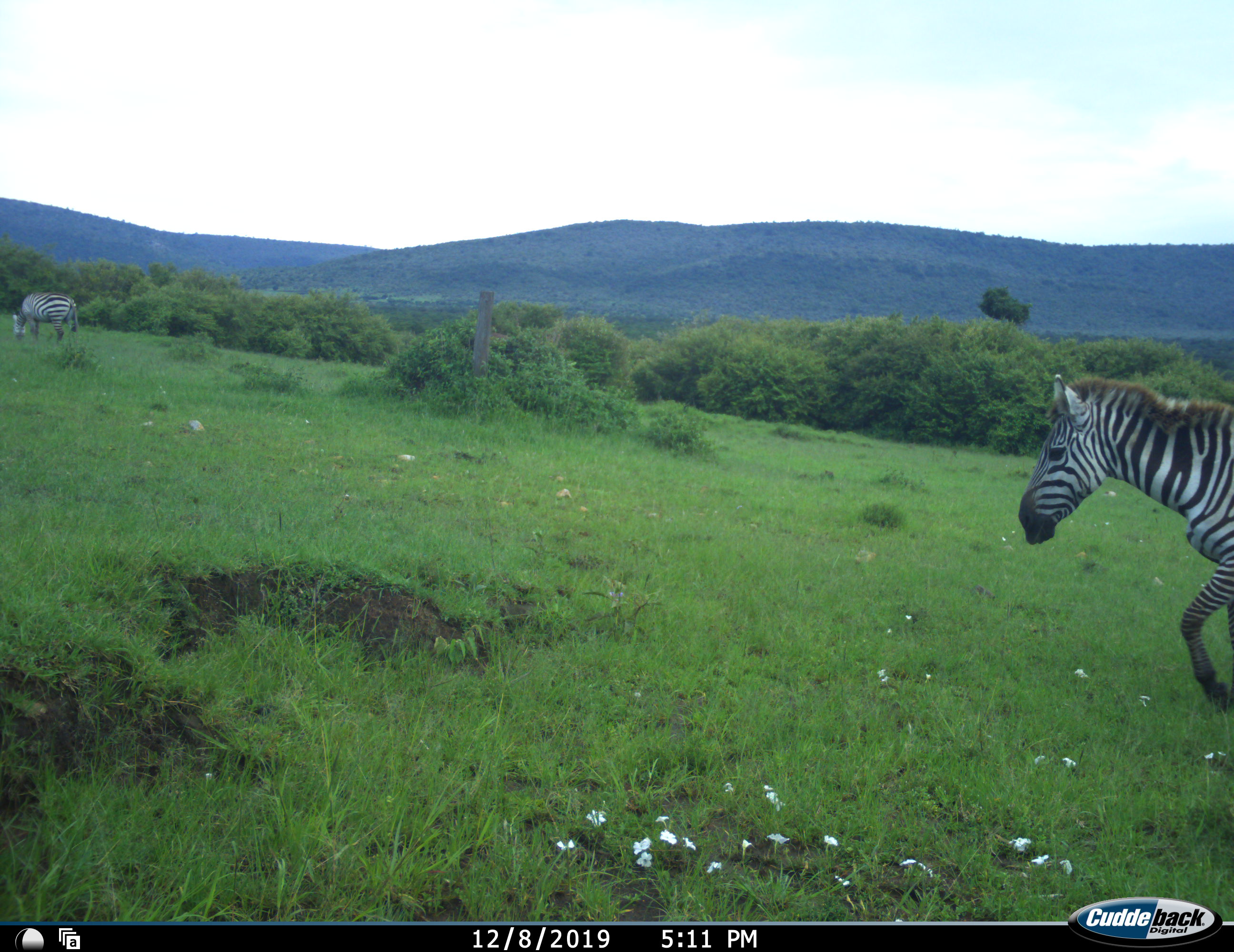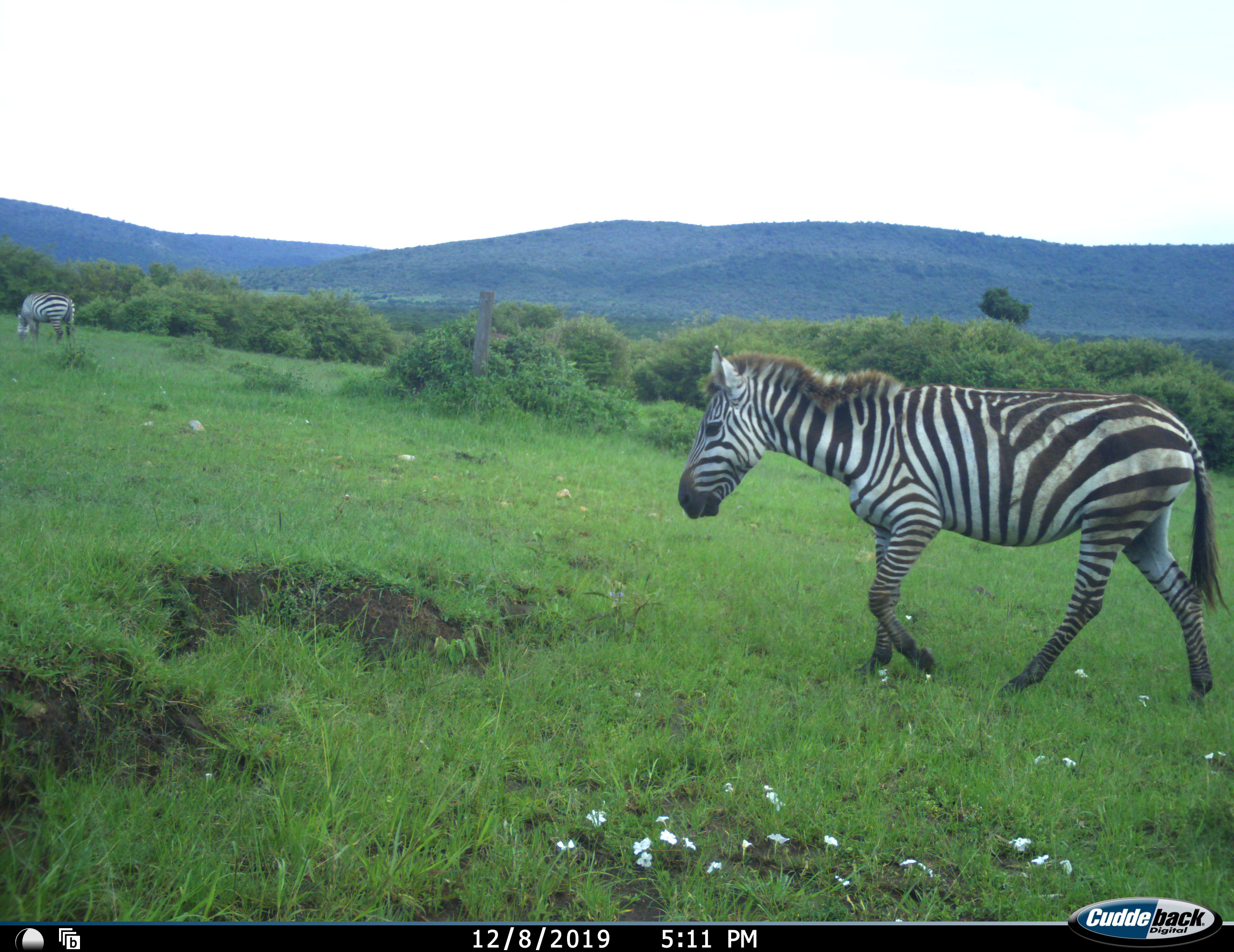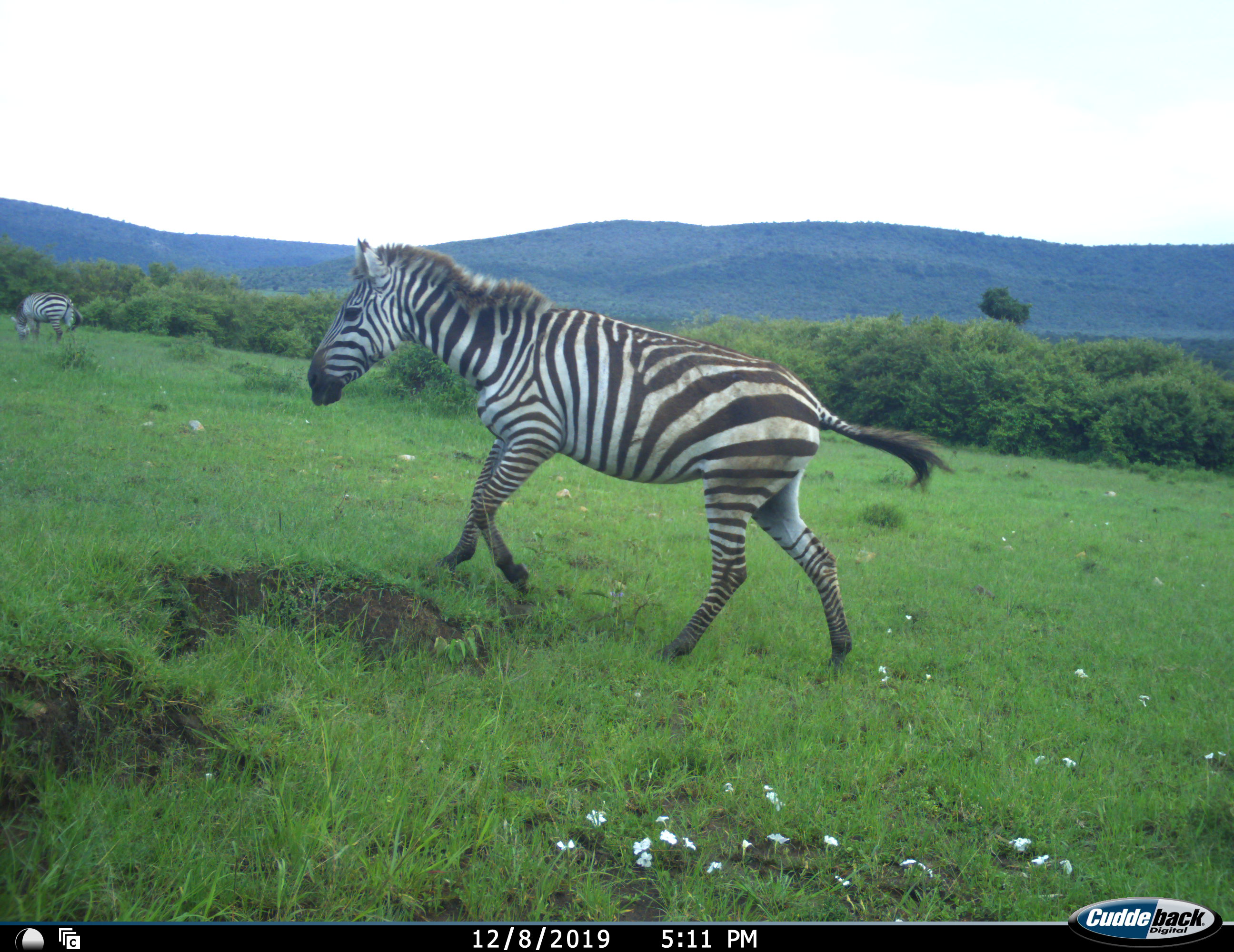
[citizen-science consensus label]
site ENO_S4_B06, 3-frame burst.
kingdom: Animalia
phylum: Chordata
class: Mammalia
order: Perissodactyla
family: Equidae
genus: Equus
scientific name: Equus quagga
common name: plains zebra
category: zebraplains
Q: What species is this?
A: Zebraplains (plains zebra) (Equus quagga).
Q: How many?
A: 2.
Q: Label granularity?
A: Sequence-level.